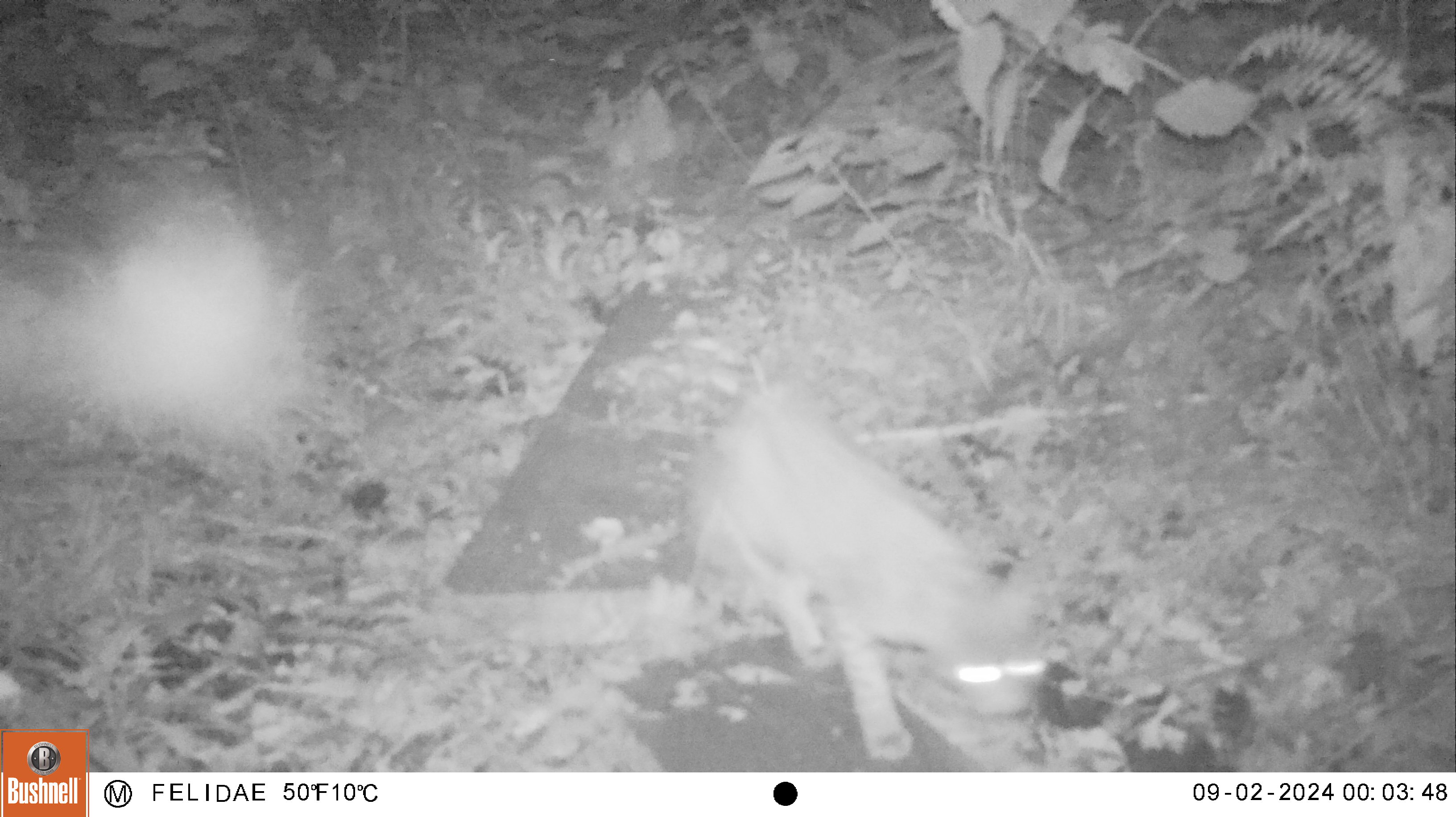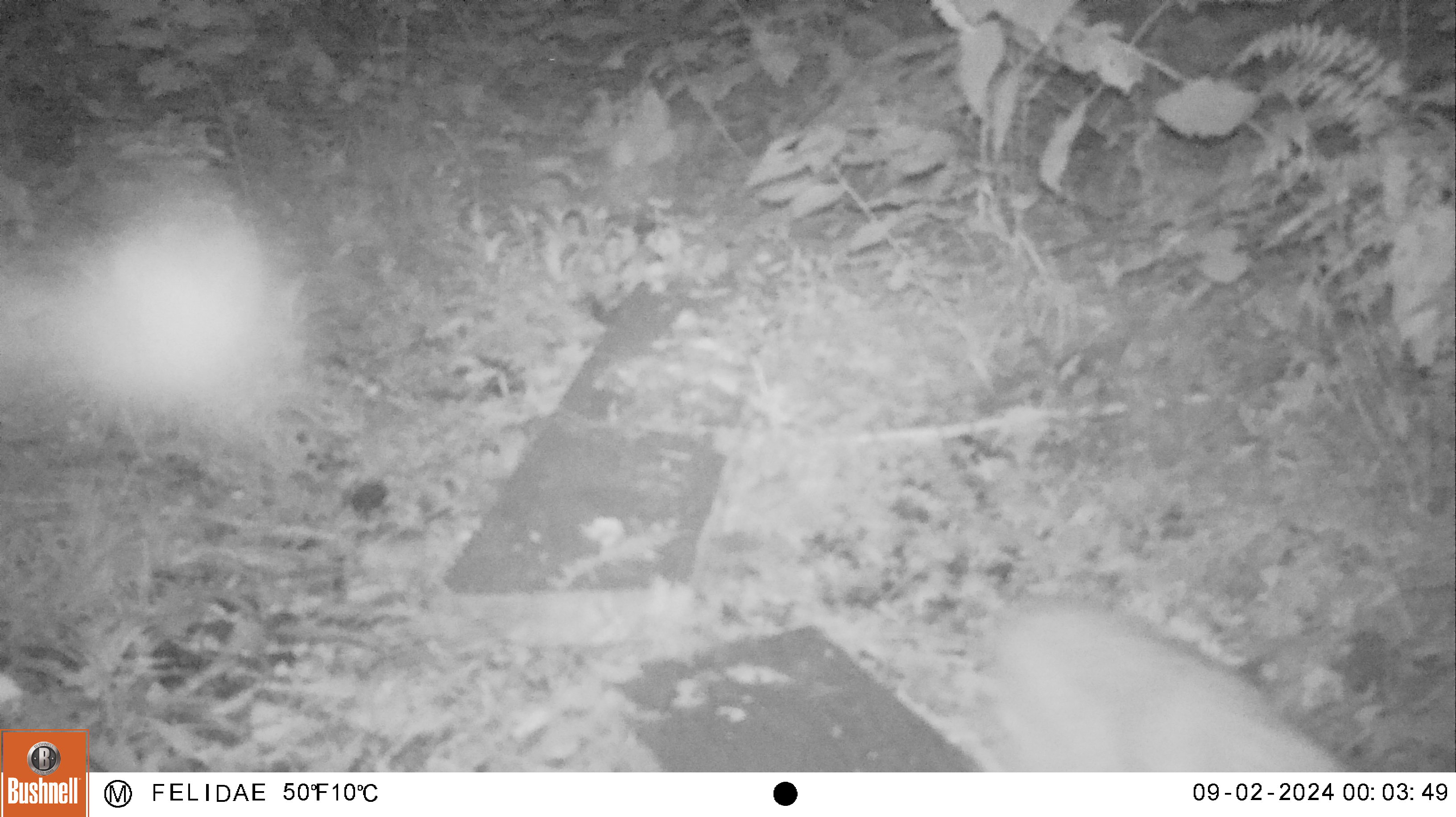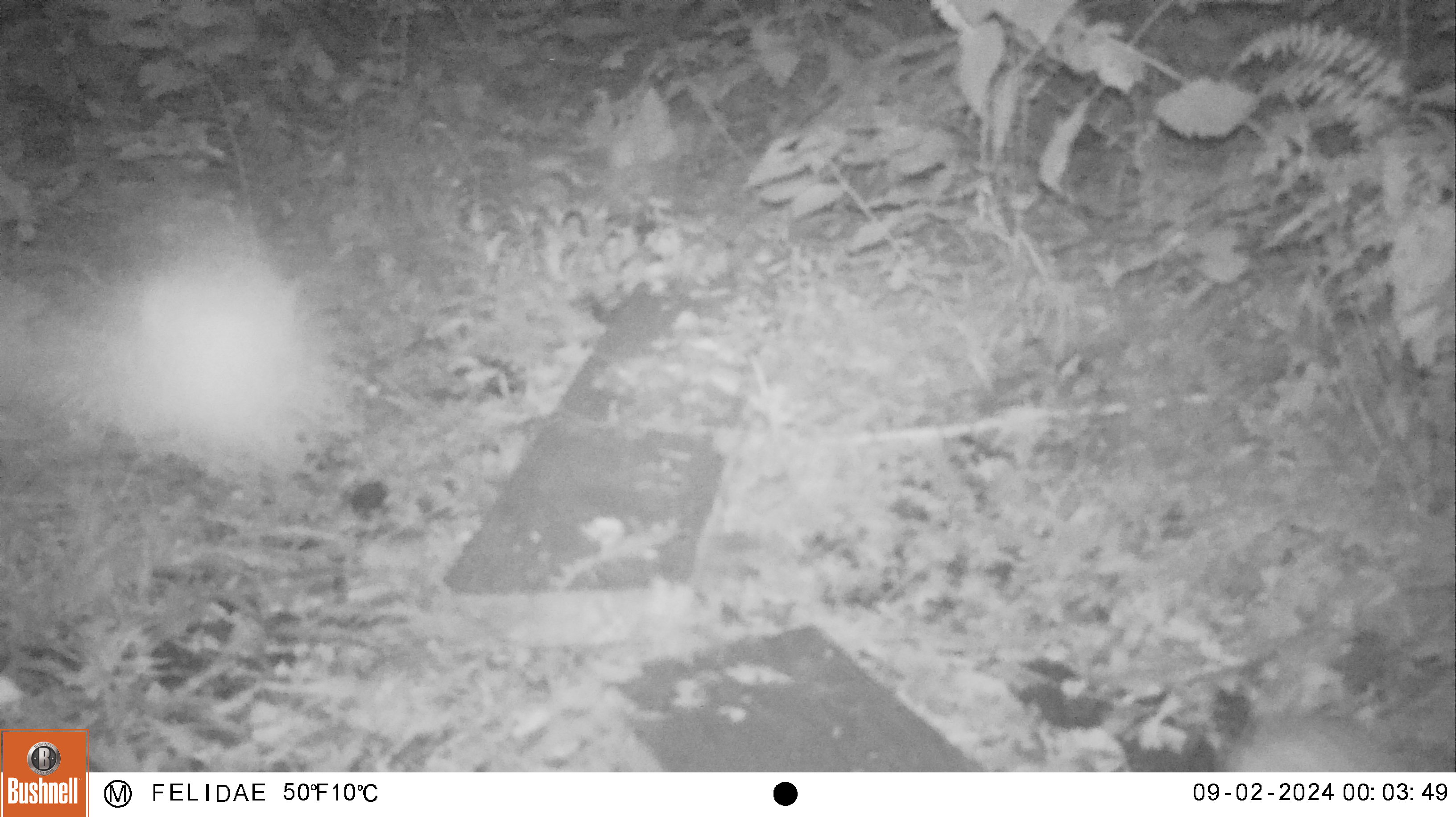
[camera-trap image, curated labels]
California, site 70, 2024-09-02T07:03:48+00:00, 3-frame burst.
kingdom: Animalia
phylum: Chordata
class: Mammalia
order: Carnivora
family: Felidae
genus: Lynx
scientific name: Lynx rufus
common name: bobcat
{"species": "bobcat (Lynx rufus)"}